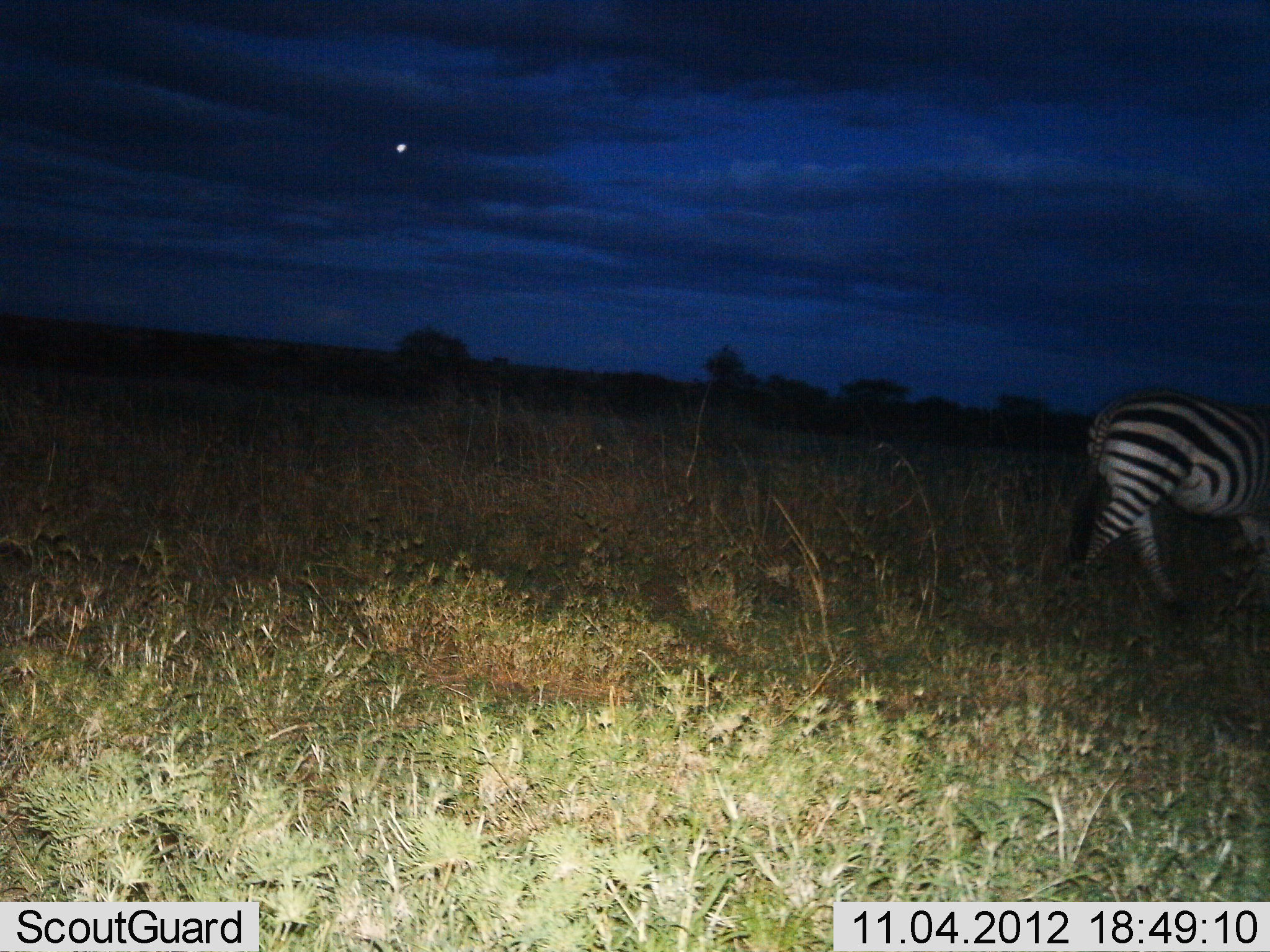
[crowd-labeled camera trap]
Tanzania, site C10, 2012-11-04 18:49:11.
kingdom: Animalia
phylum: Chordata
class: Mammalia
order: Perissodactyla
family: Equidae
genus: Equus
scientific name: Equus quagga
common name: plains zebra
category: zebra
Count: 1.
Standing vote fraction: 10%.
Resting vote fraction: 0%.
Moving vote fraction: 90%.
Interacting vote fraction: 0%.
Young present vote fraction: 0%.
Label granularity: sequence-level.